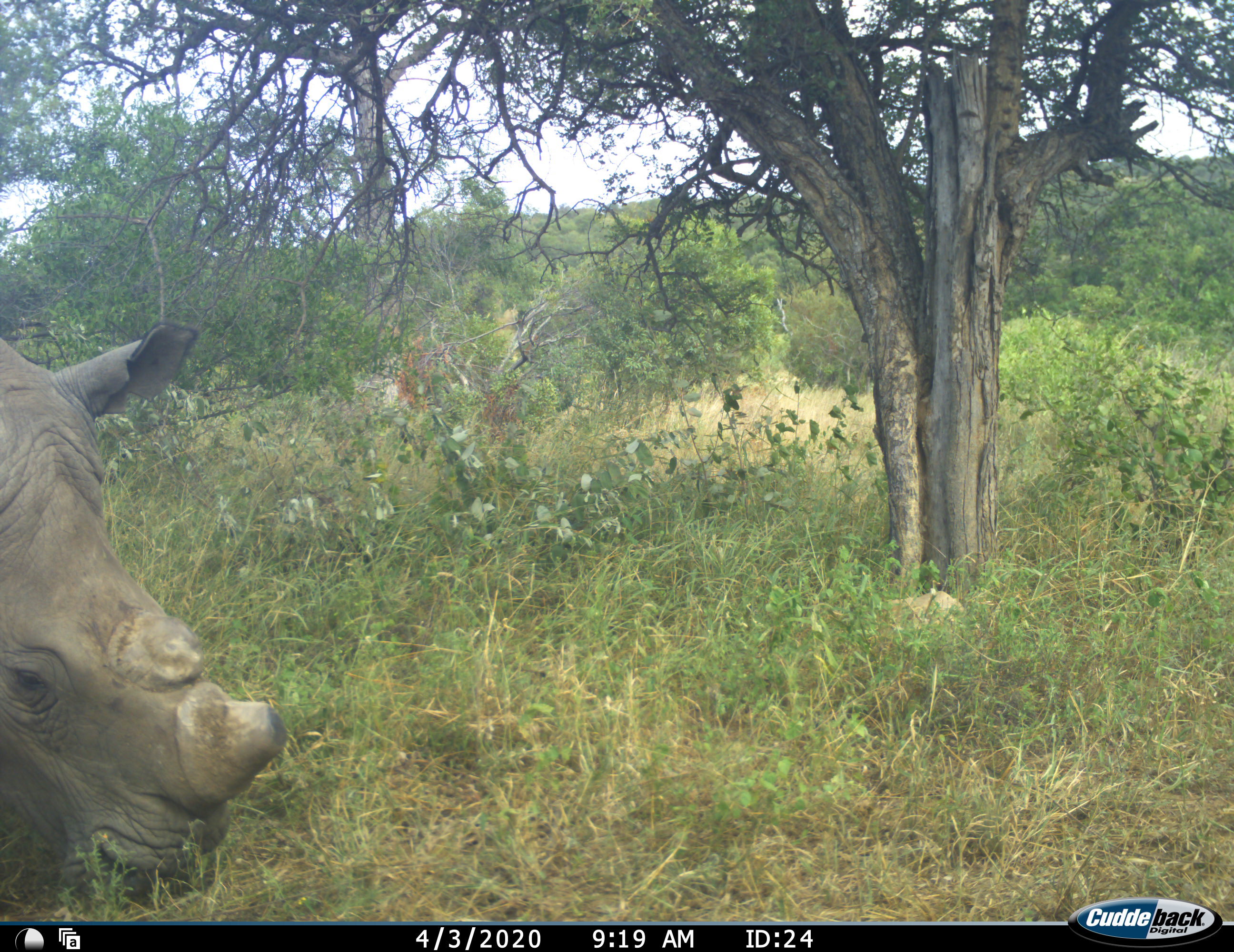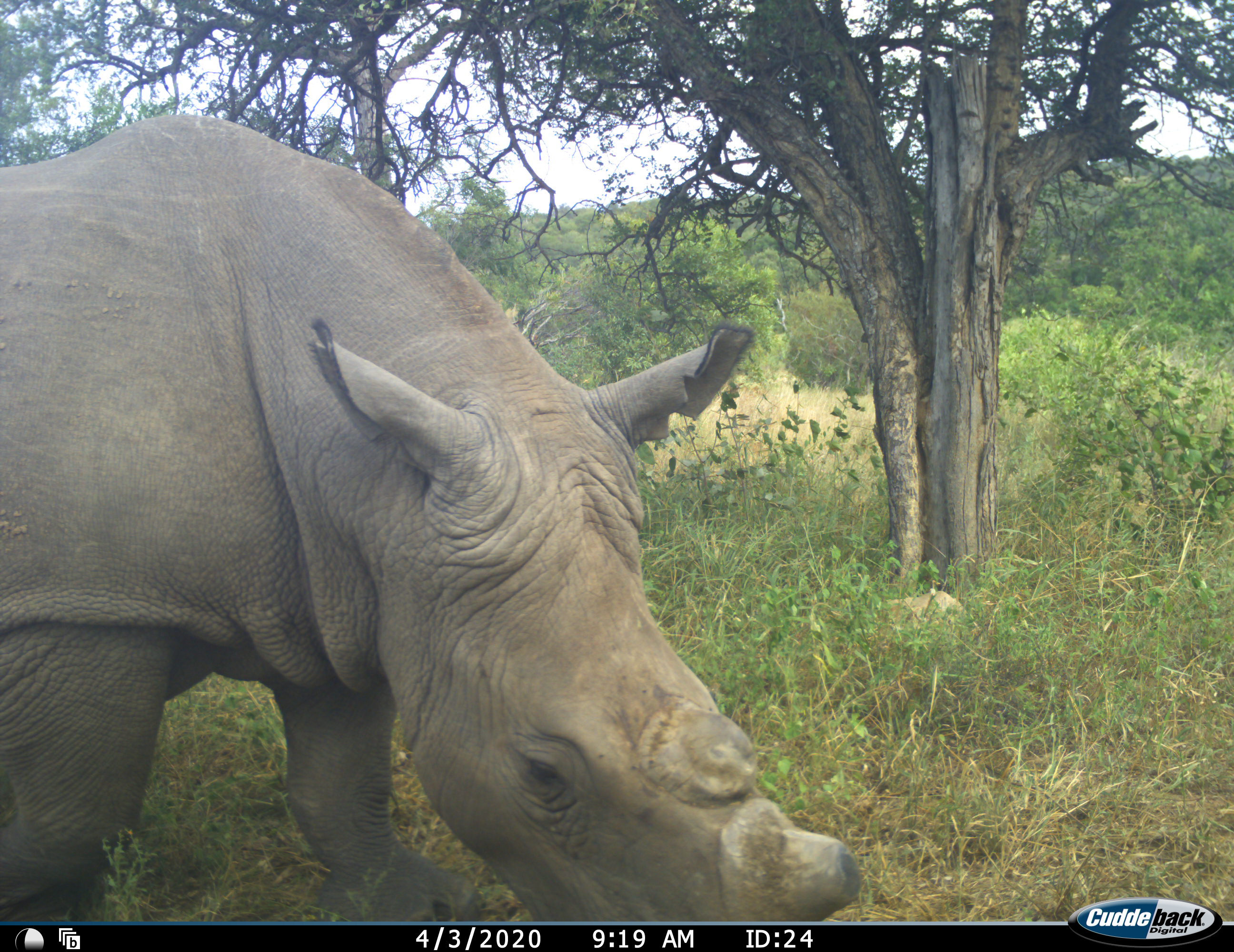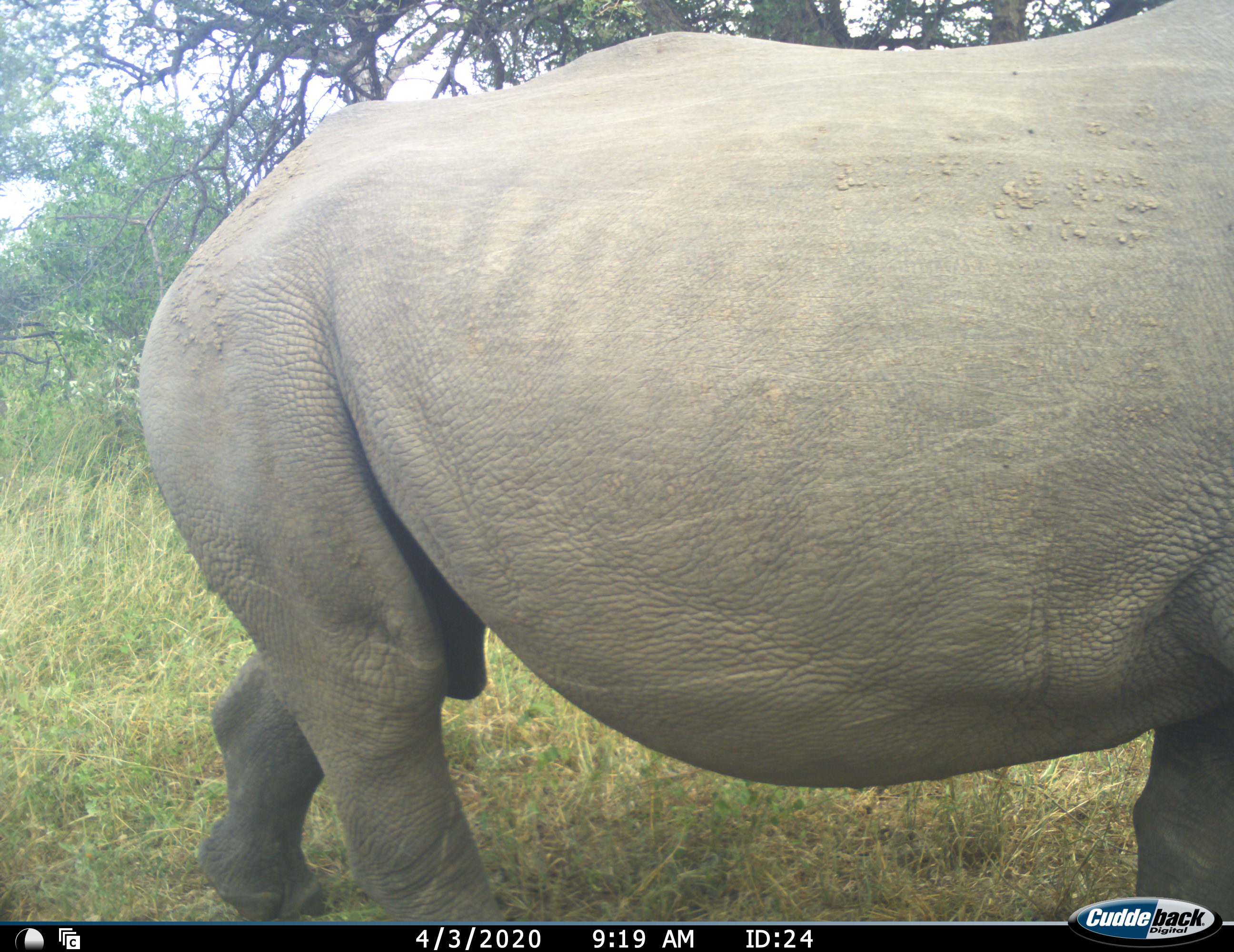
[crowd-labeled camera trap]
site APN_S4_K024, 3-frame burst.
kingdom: Animalia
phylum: Chordata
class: Mammalia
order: Perissodactyla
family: Rhinocerotidae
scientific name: Rhinocerotidae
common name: unknown rhinoceros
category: rhinocerosunknown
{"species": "rhinocerosunknown (unknown rhinoceros) (Rhinocerotidae)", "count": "1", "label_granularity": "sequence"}